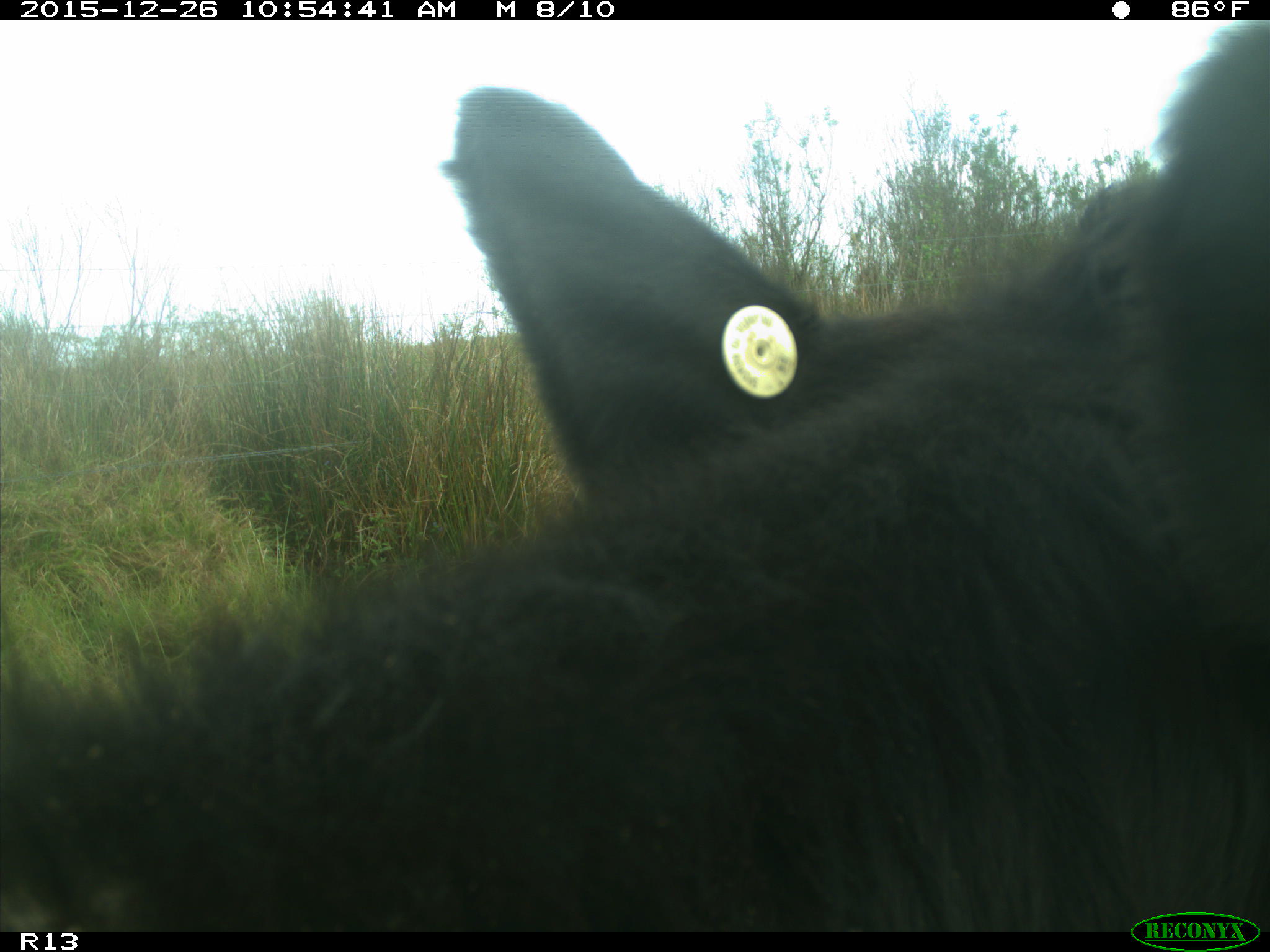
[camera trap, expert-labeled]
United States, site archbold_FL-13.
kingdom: Animalia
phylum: Chordata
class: Mammalia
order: Artiodactyla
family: Bovidae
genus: Bos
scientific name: Bos taurus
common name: domestic cow